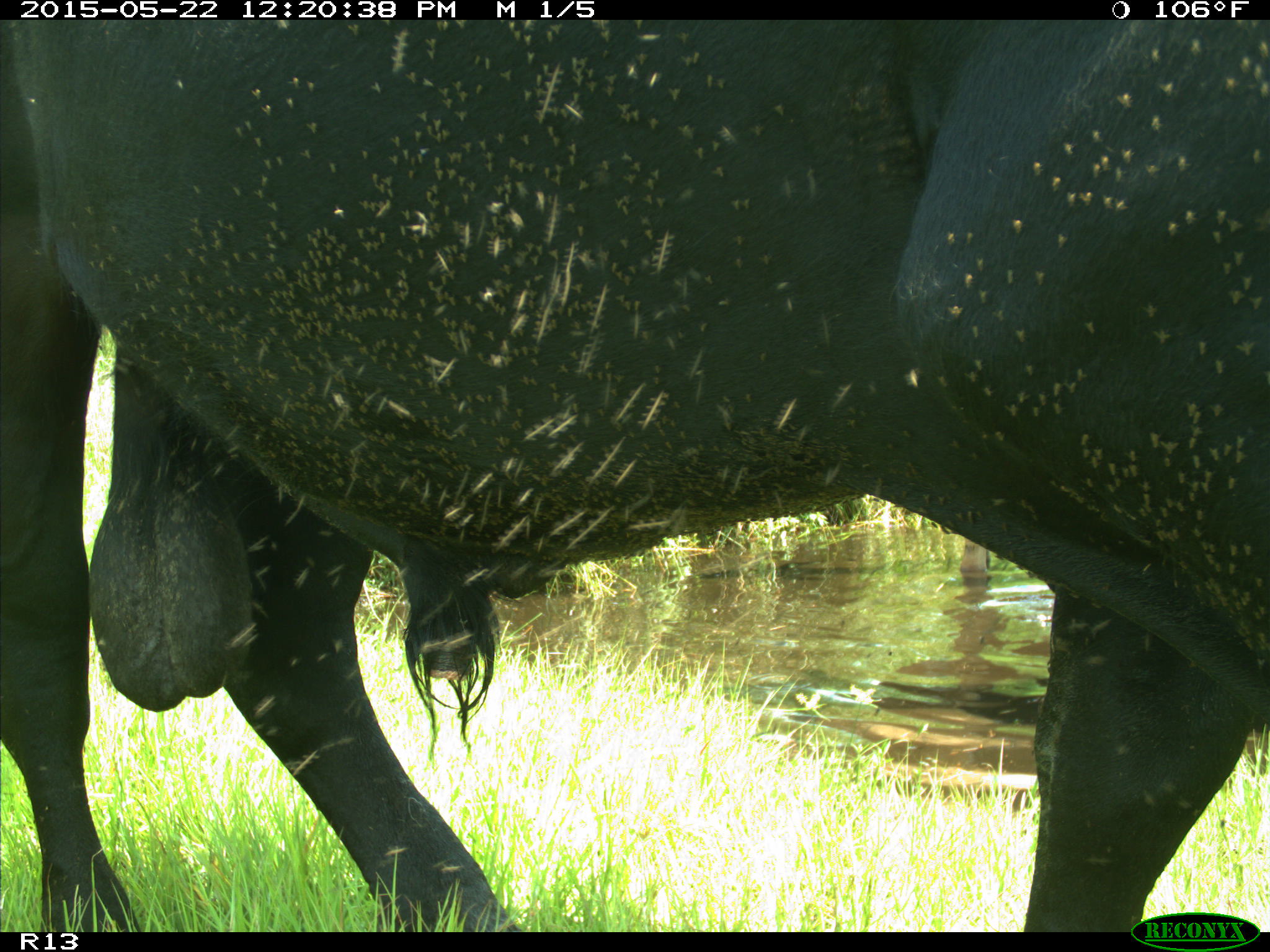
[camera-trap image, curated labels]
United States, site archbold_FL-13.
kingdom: Animalia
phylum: Chordata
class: Mammalia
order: Artiodactyla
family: Bovidae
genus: Bos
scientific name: Bos taurus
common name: domestic cow